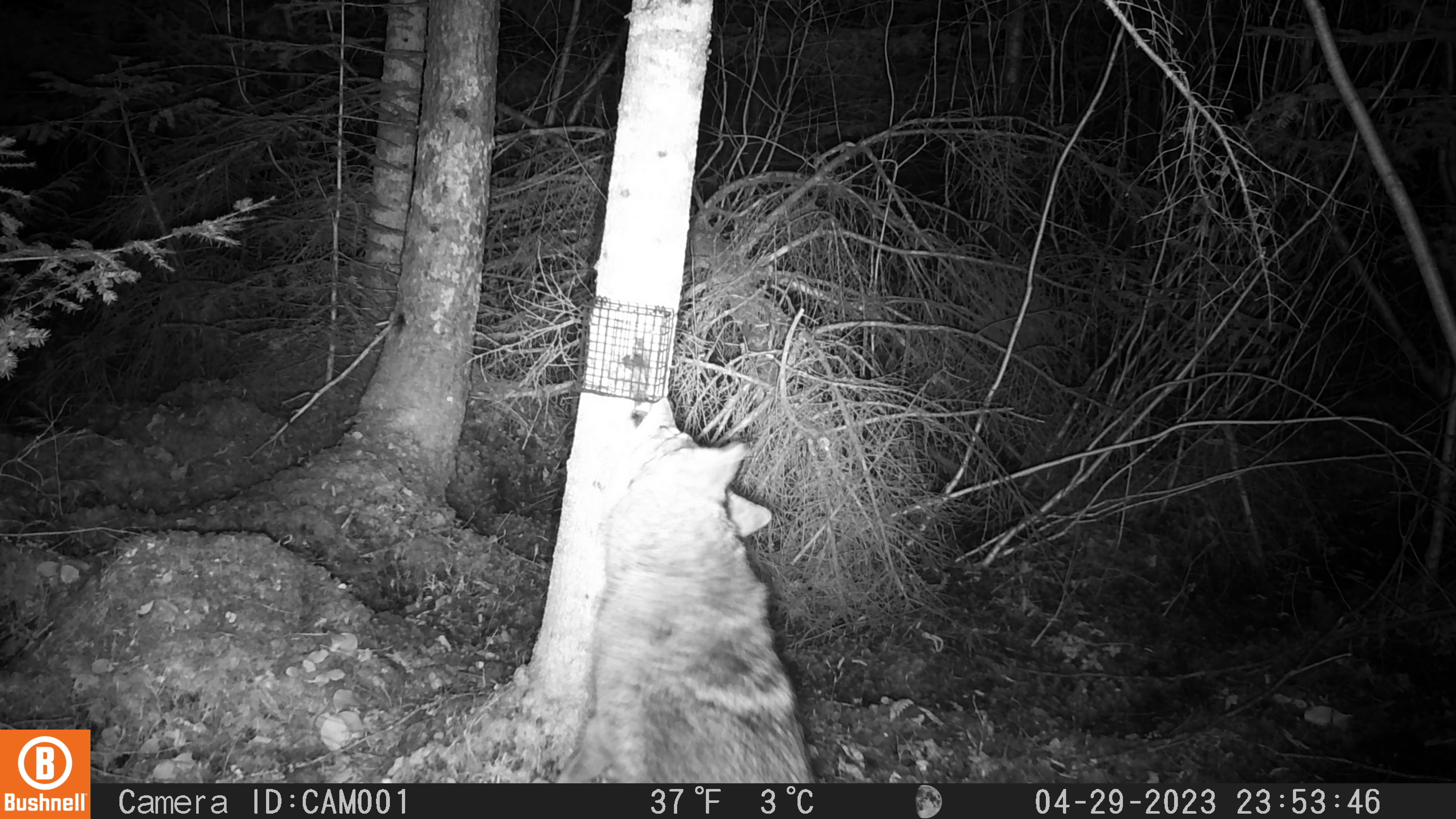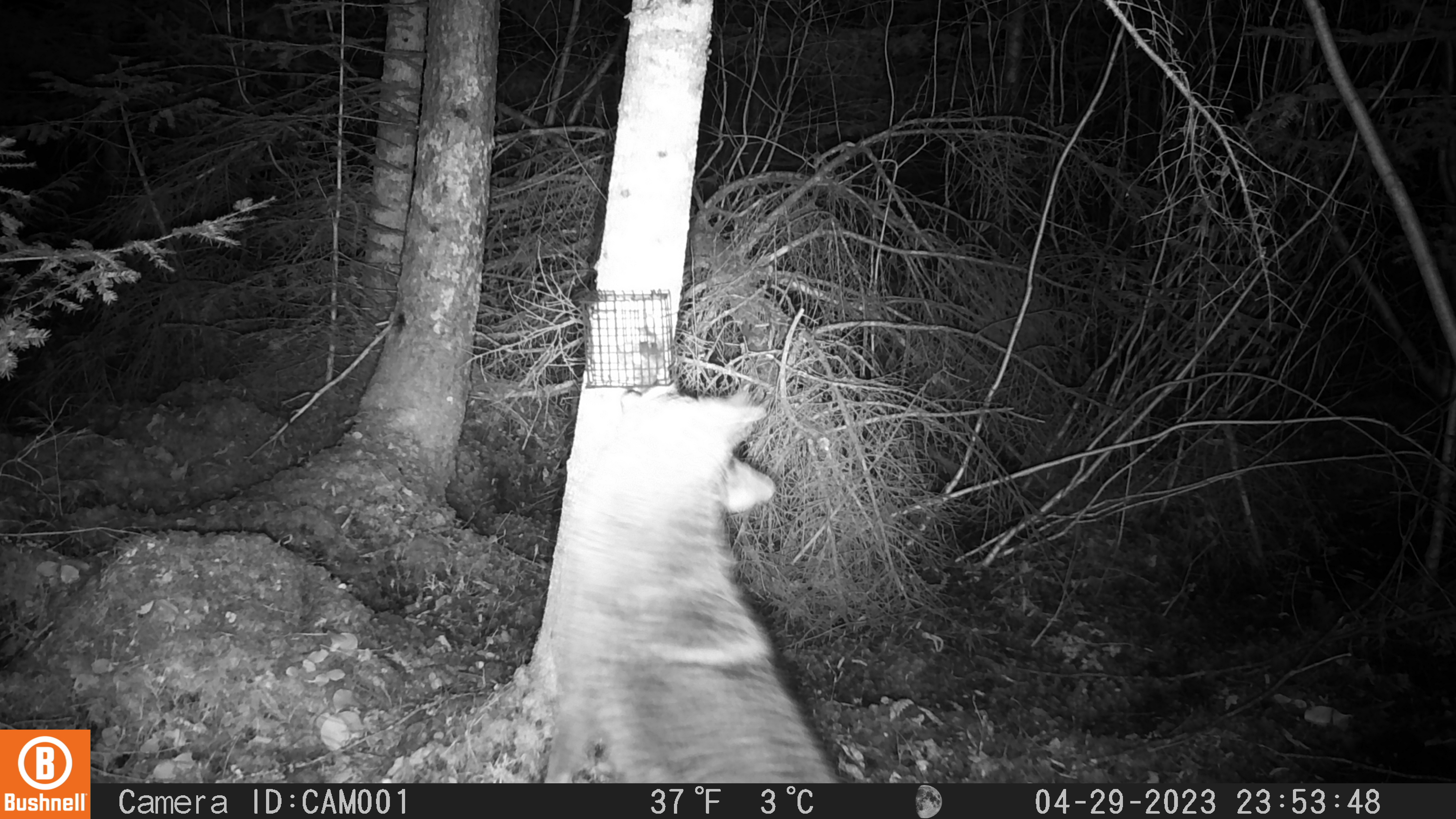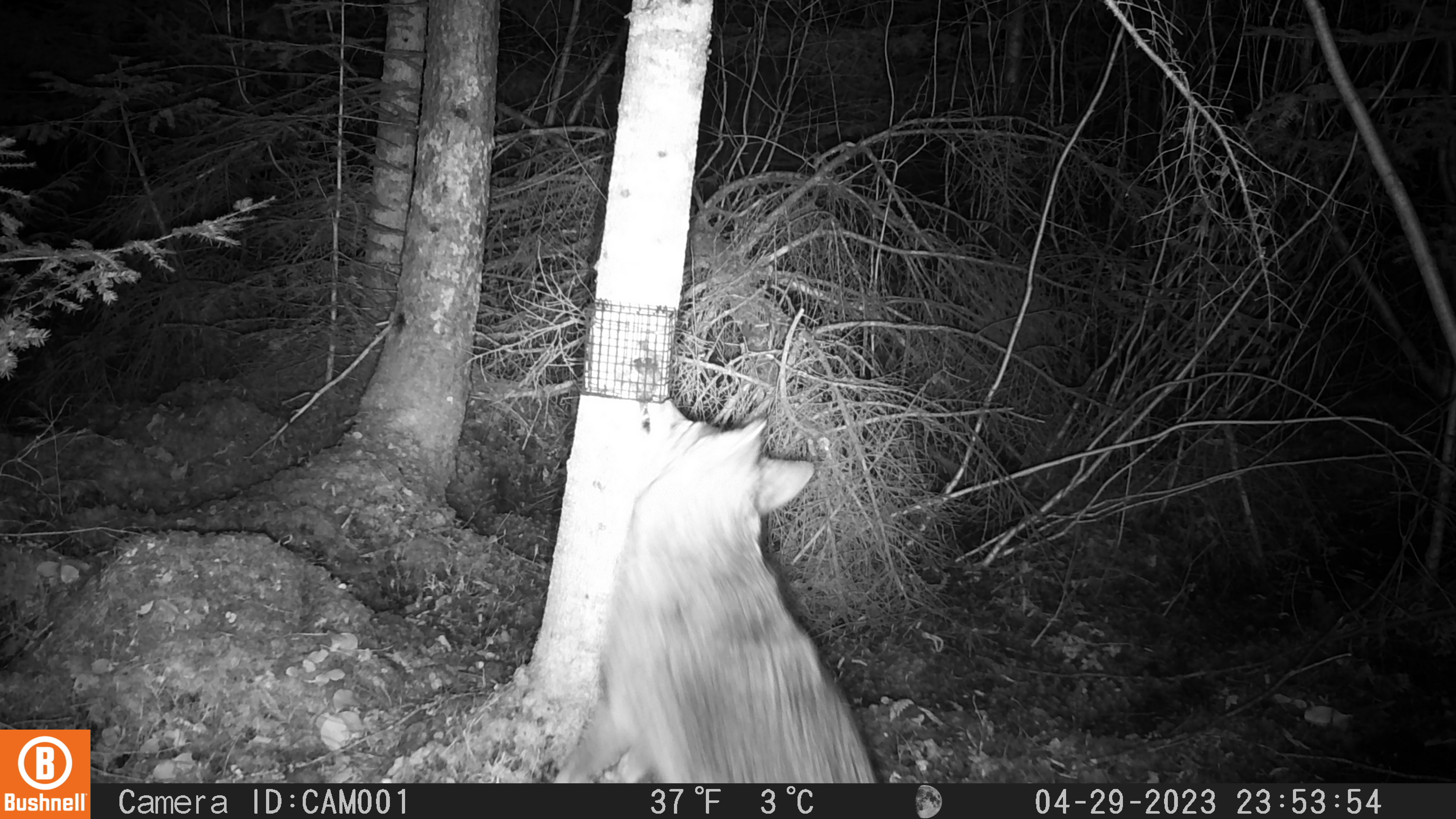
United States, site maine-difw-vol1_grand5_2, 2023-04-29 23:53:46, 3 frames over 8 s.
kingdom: Animalia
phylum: Chordata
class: Mammalia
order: Carnivora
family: Canidae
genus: Canis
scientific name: Canis latrans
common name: coyote